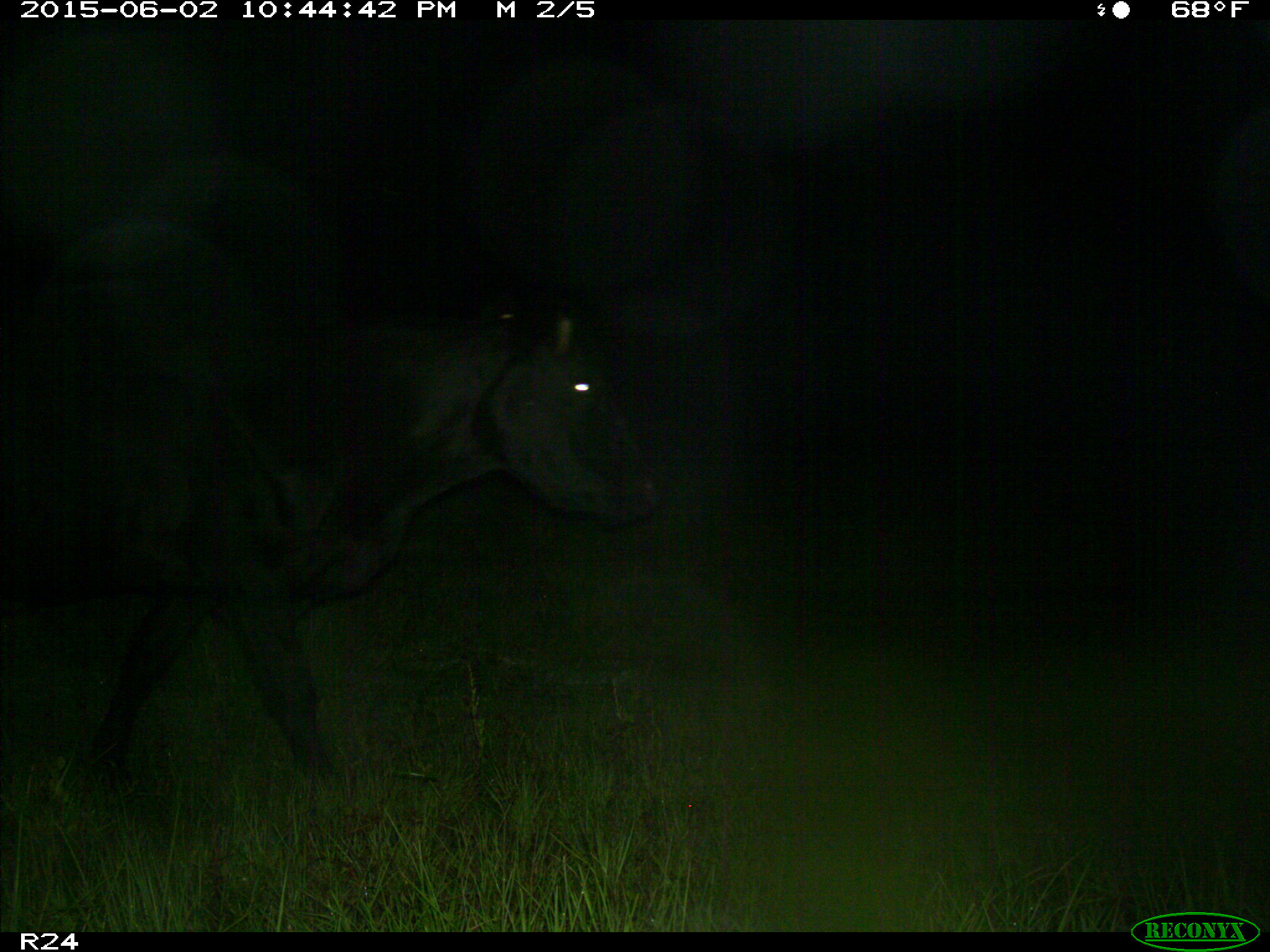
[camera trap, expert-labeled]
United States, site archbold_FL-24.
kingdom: Animalia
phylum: Chordata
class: Mammalia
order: Artiodactyla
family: Bovidae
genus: Bos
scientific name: Bos taurus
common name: domestic cow